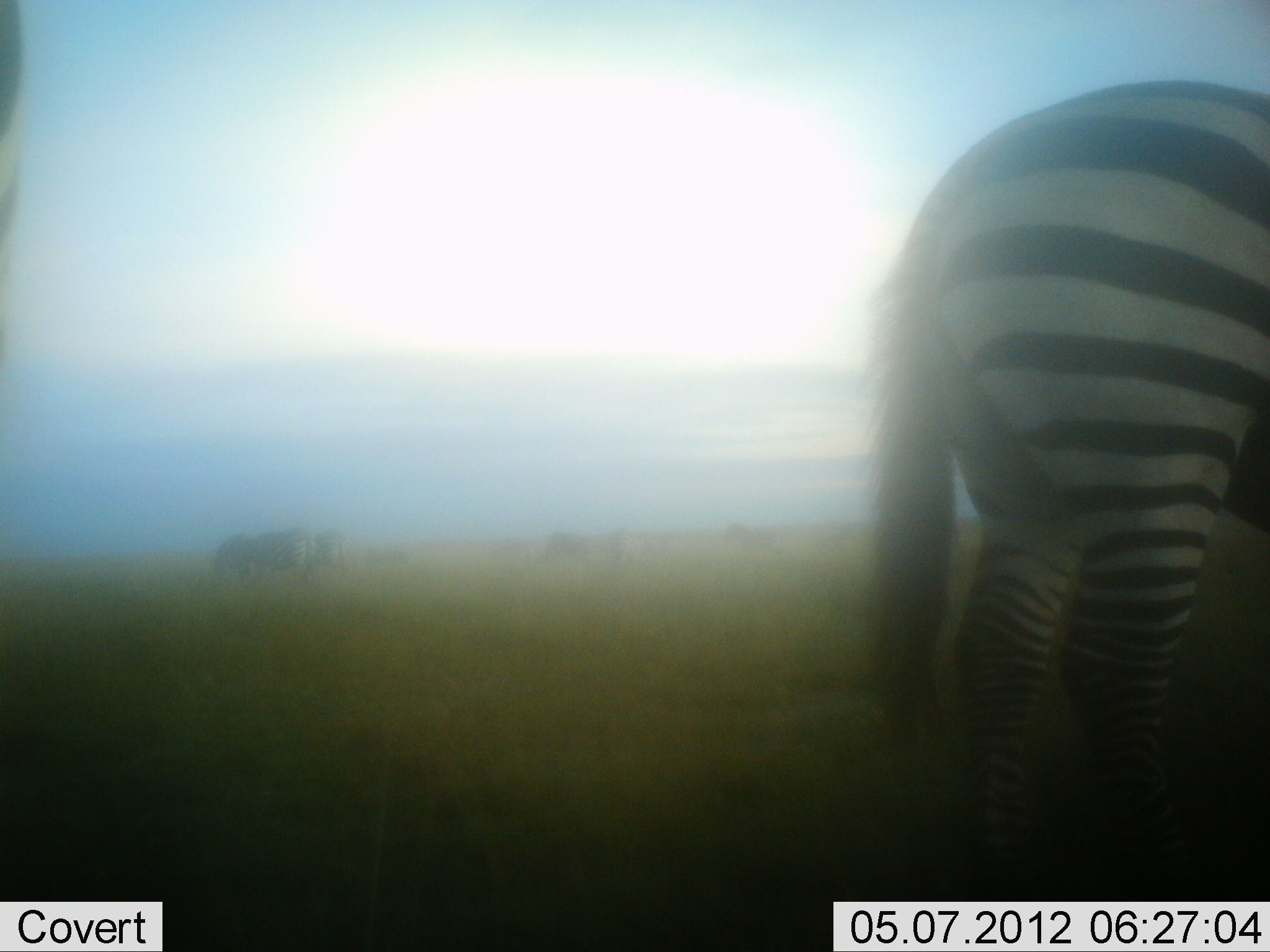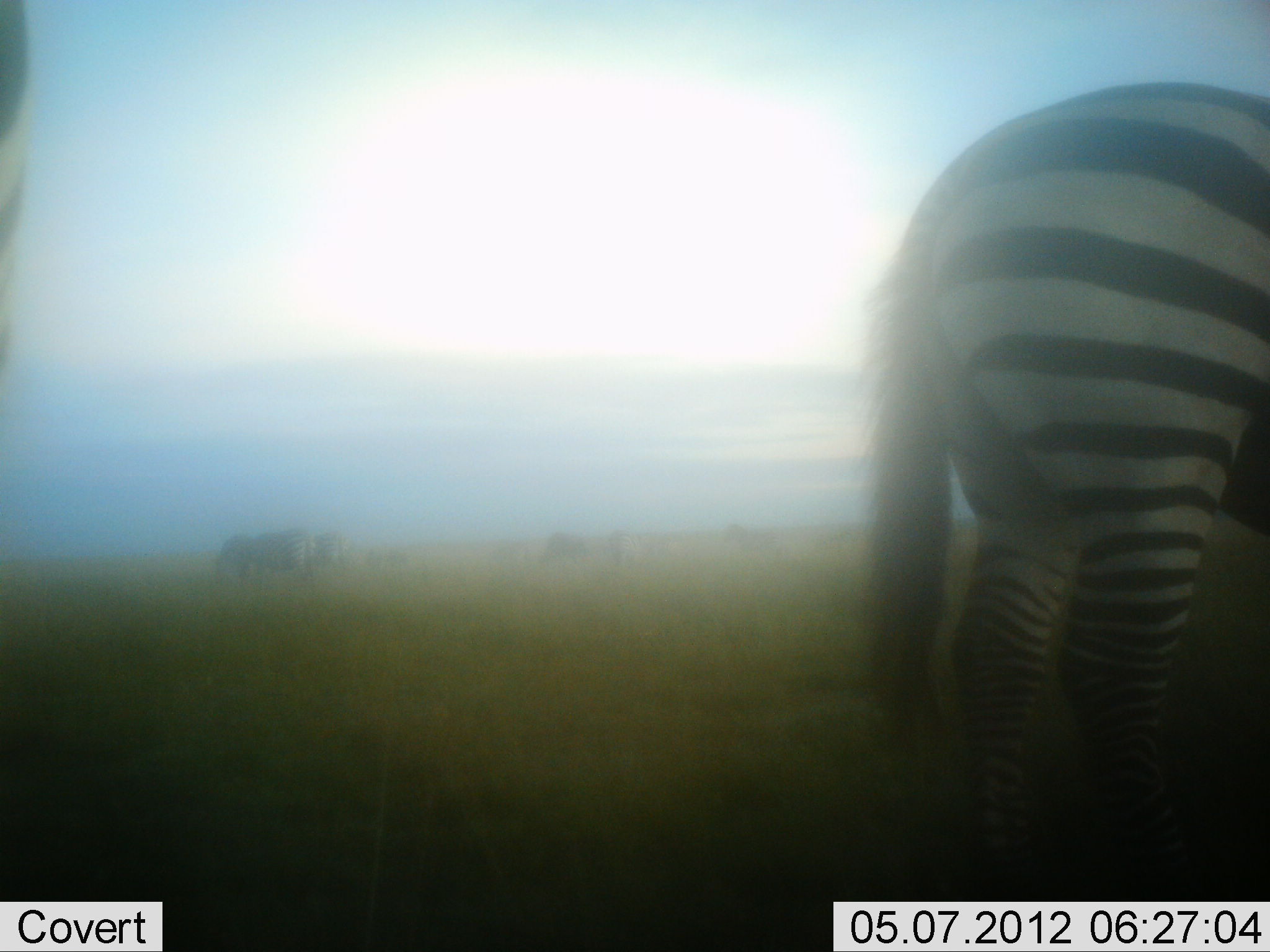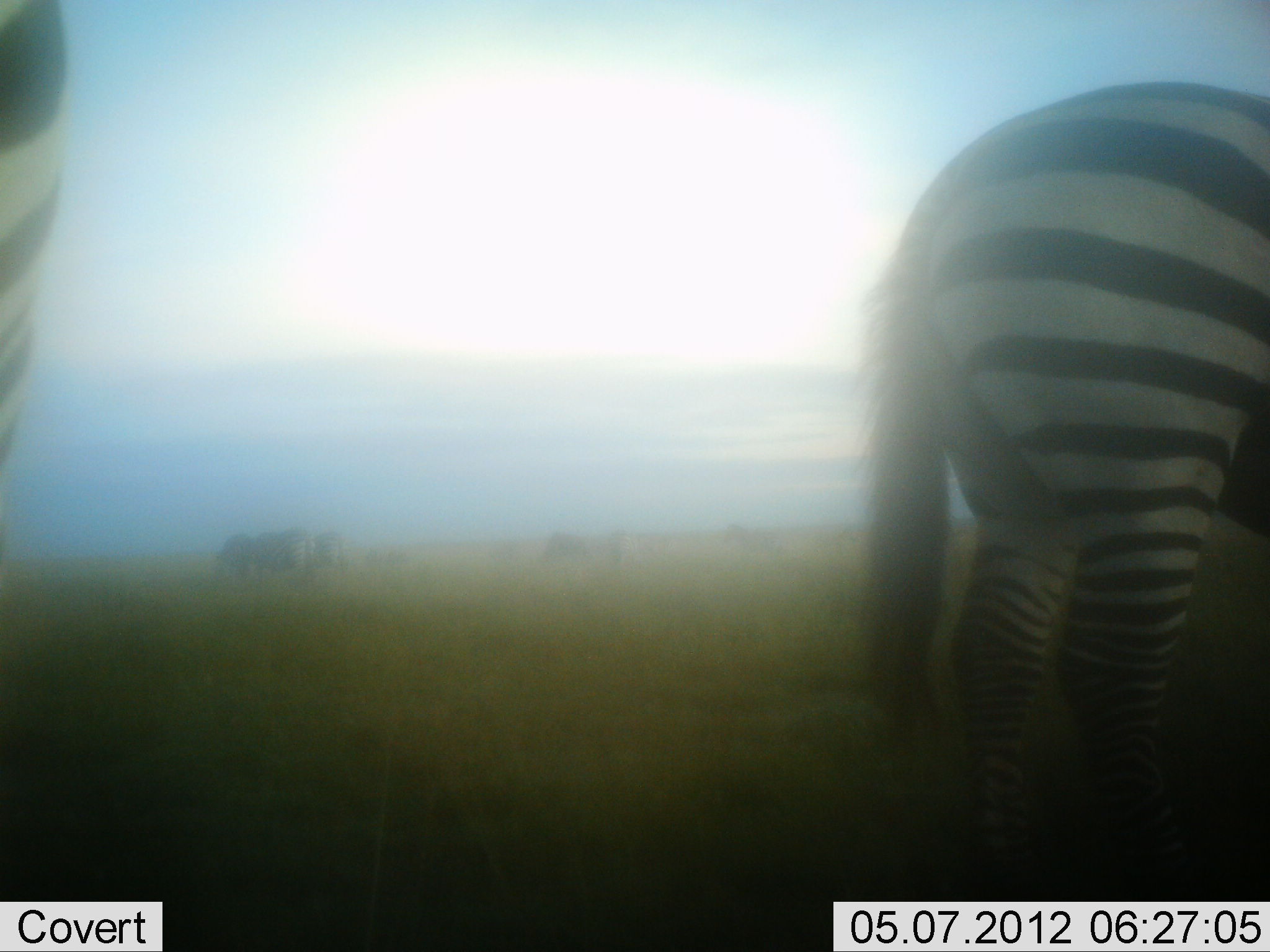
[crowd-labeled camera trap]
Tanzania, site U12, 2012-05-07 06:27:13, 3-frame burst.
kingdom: Animalia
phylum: Chordata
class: Mammalia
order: Perissodactyla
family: Equidae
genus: Equus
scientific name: Equus quagga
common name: plains zebra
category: zebra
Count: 6.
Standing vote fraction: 80%.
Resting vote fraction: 0%.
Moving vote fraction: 0%.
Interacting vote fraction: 0%.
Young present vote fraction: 0%.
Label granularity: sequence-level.